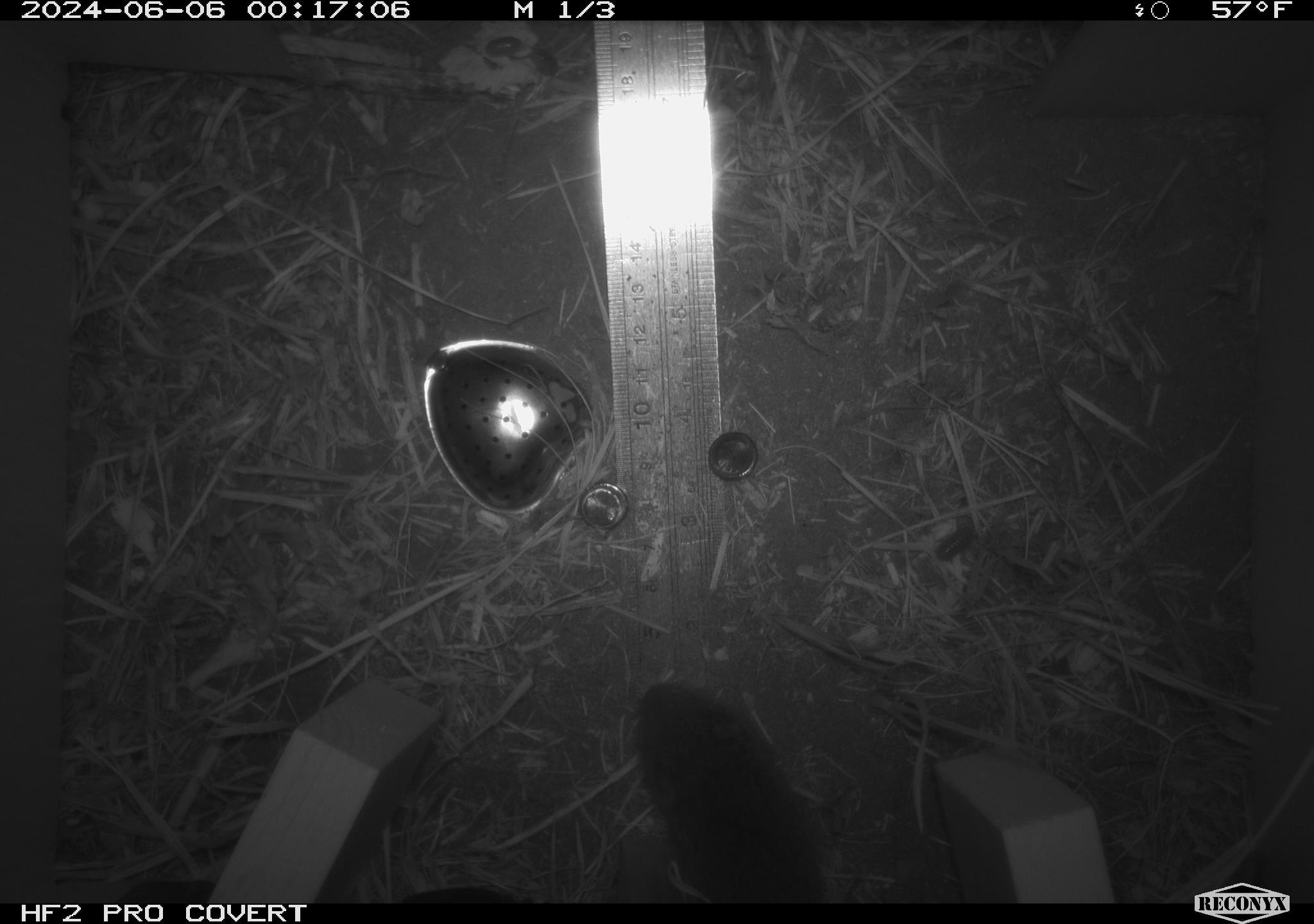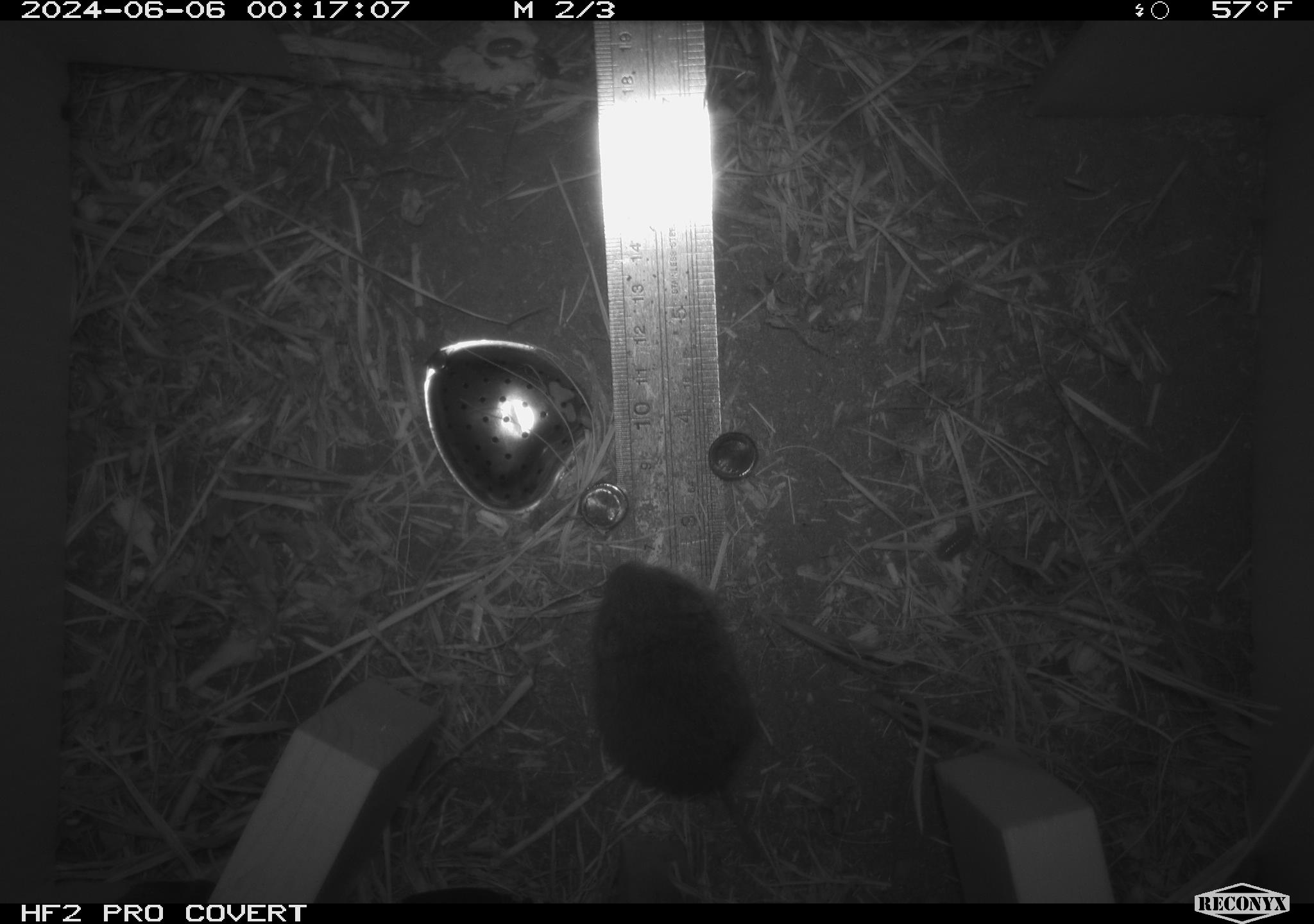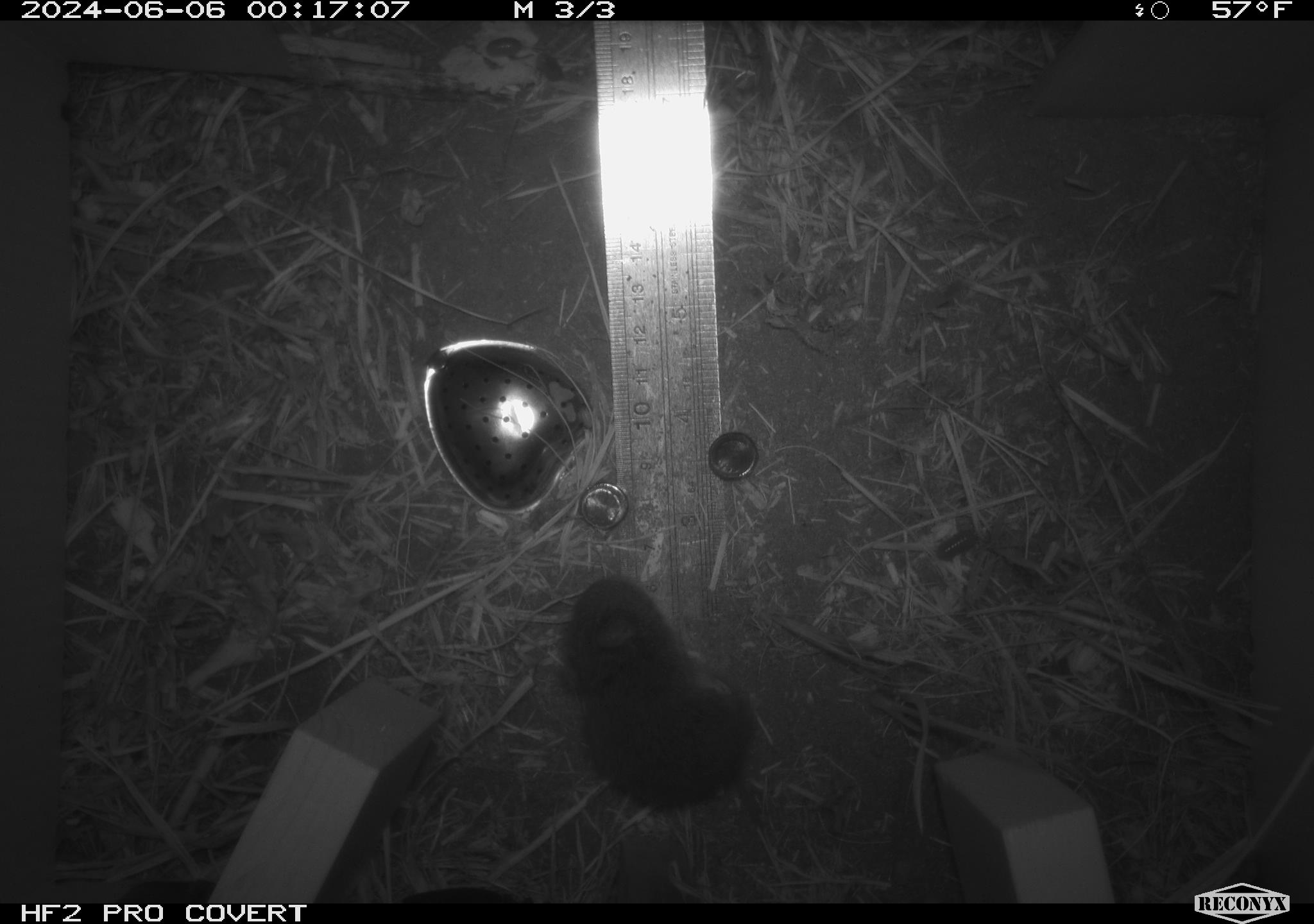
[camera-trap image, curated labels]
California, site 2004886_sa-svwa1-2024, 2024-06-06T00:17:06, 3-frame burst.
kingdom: Animalia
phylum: Chordata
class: Mammalia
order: Rodentia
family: Cricetidae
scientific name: Arvicolinae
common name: voles, lemmings, and muskrats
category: arvicolinae subfamily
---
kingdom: Animalia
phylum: Arthropoda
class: Malacostraca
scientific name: Malacostraca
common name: amphipods, crabs, isopods, krill, lobsters and shrimps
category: malacostracan